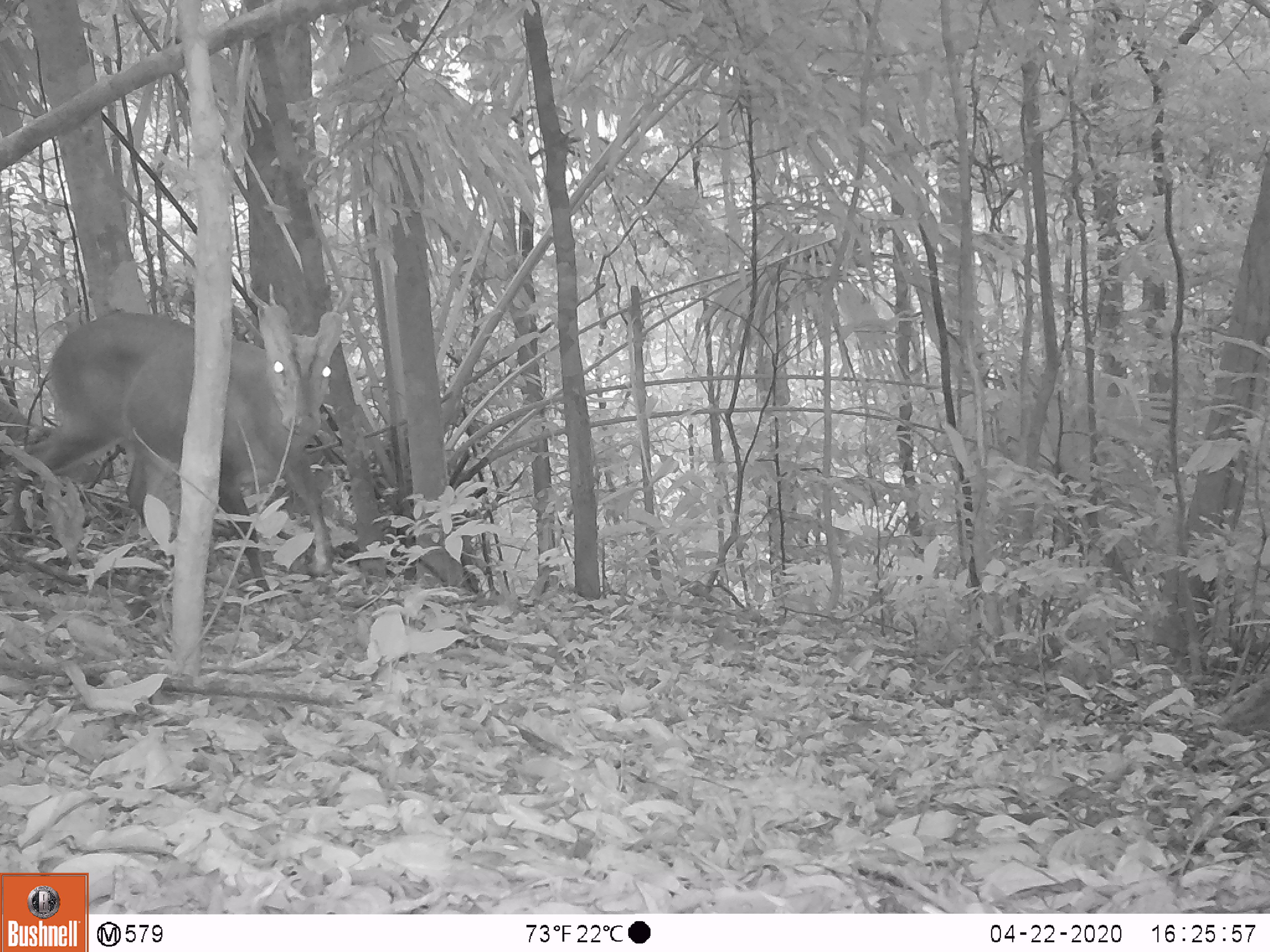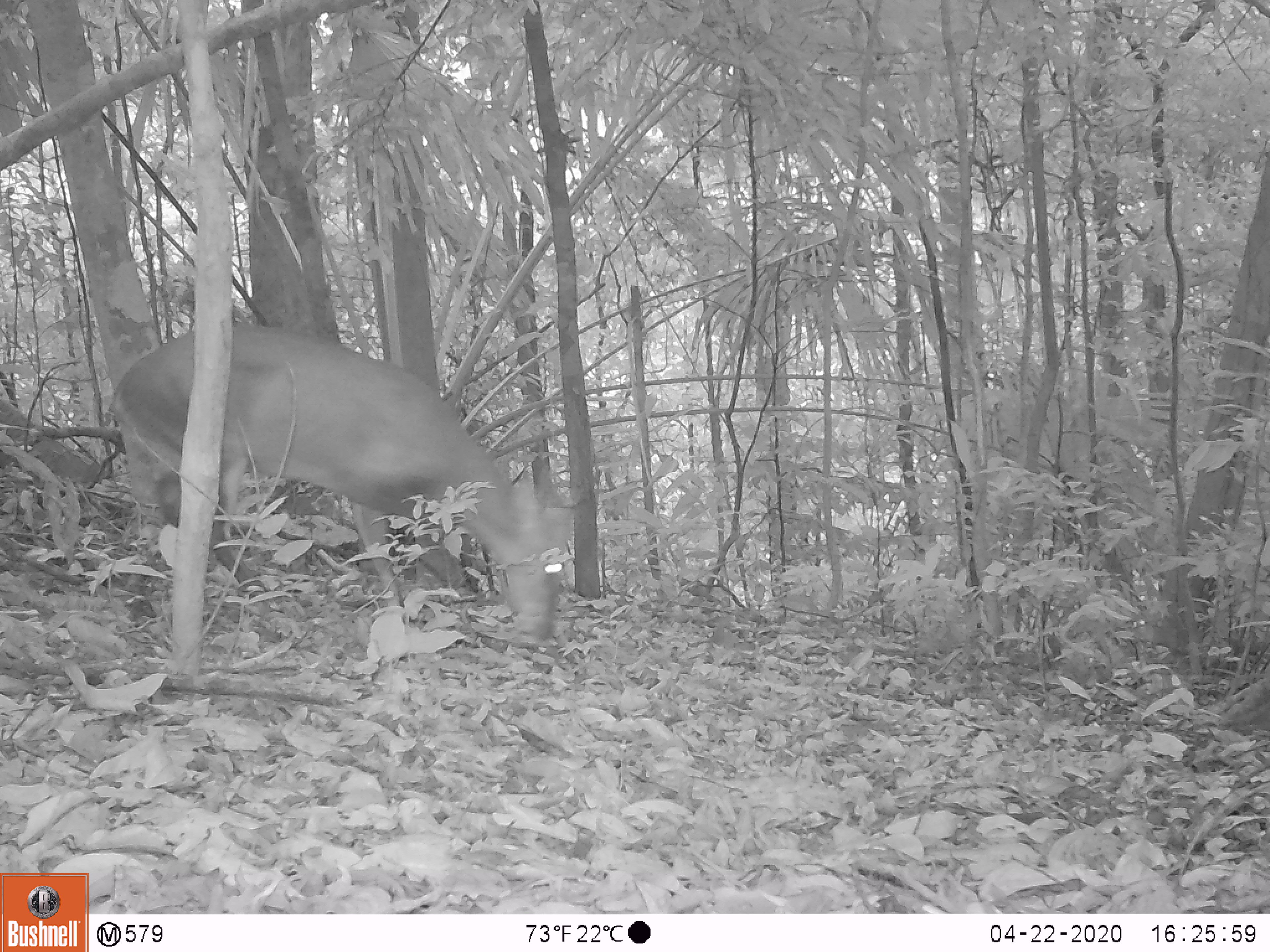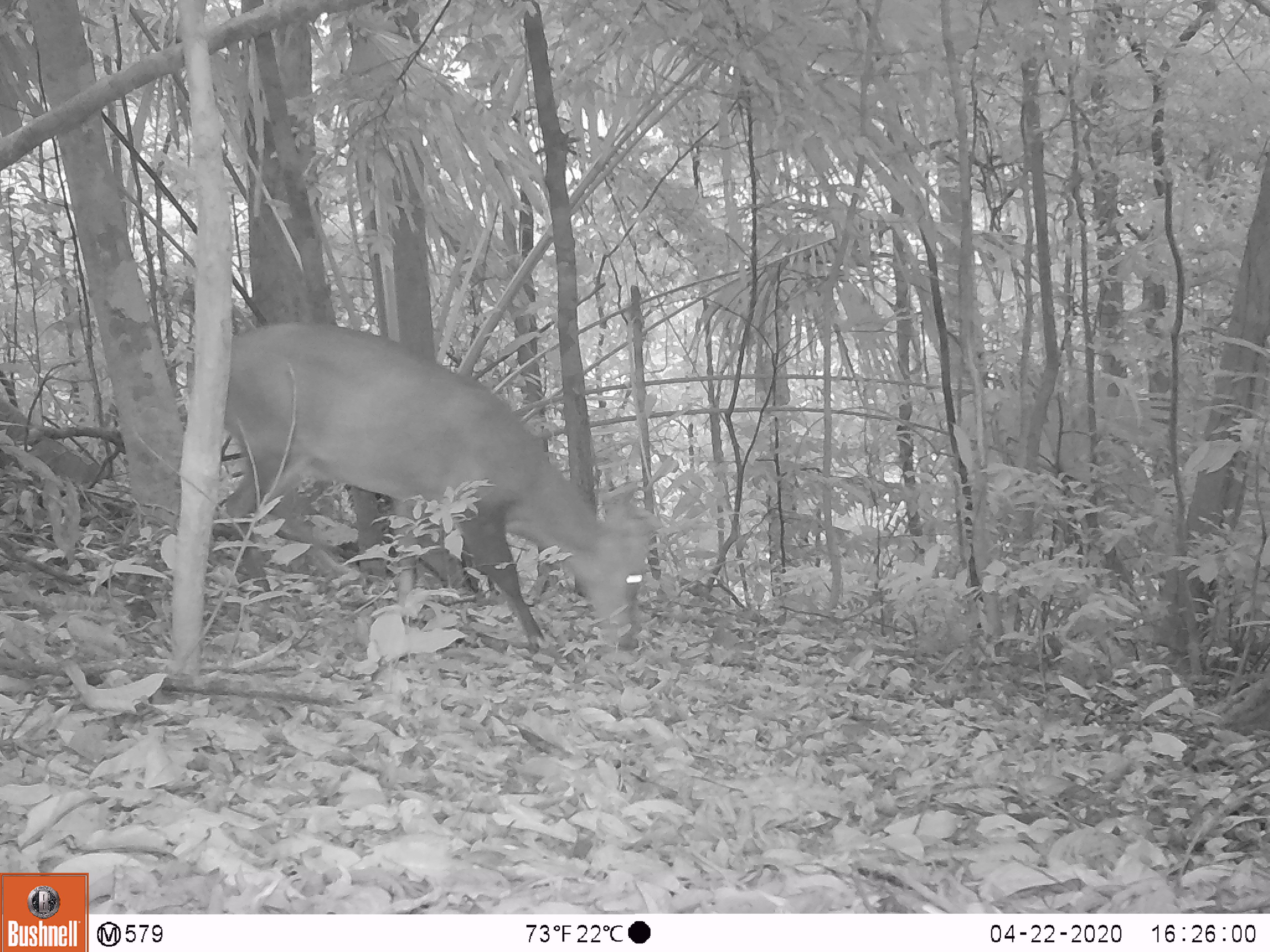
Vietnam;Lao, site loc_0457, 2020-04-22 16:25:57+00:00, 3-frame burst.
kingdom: Animalia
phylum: Chordata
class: Mammalia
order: Artiodactyla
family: Cervidae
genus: Muntiacus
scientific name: Muntiacus vuquangensis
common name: large-antlered muntjac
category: large antlered muntjac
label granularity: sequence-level